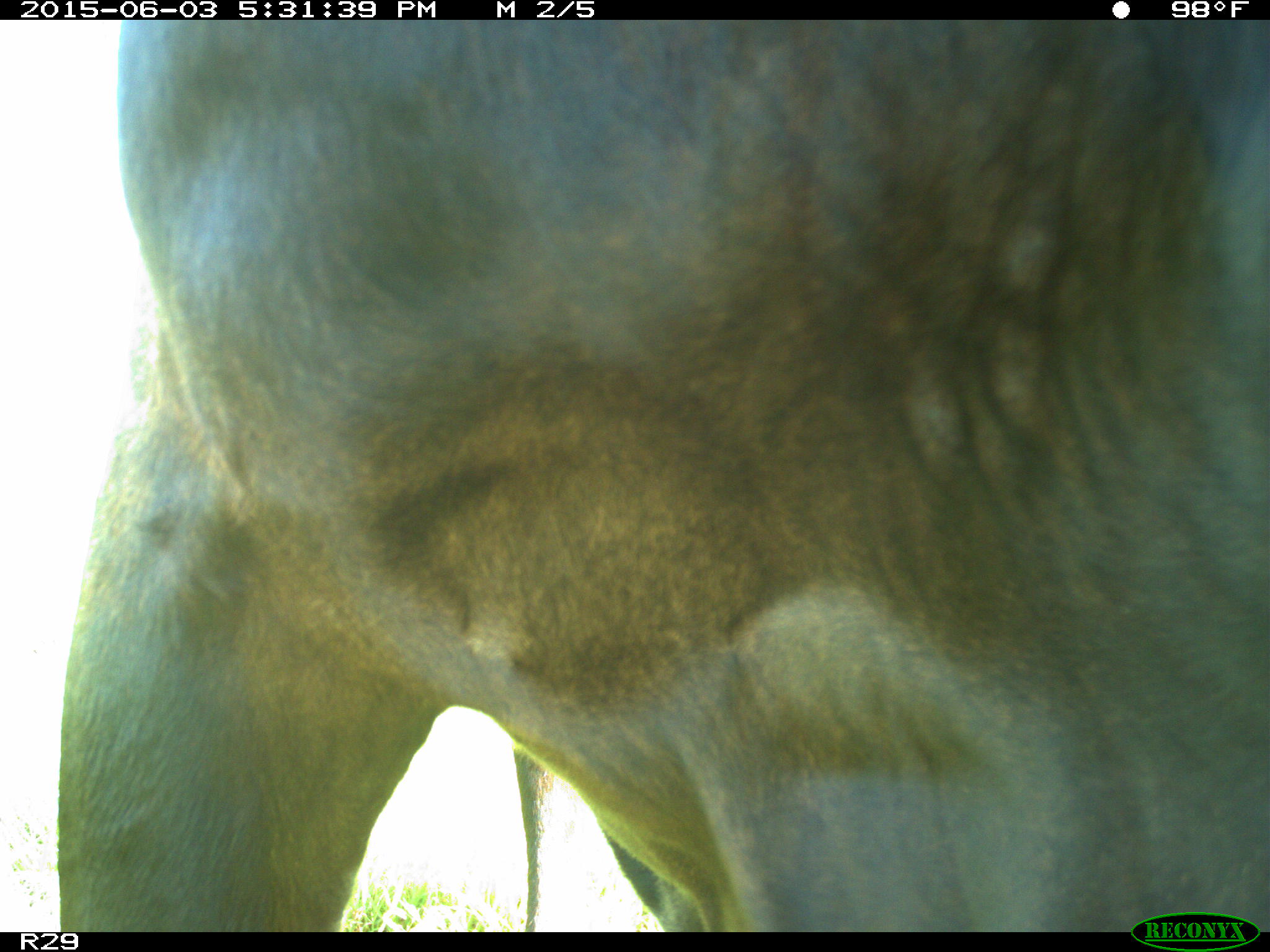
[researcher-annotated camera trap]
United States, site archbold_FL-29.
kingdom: Animalia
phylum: Chordata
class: Mammalia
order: Artiodactyla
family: Bovidae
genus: Bos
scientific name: Bos taurus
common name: domestic cow